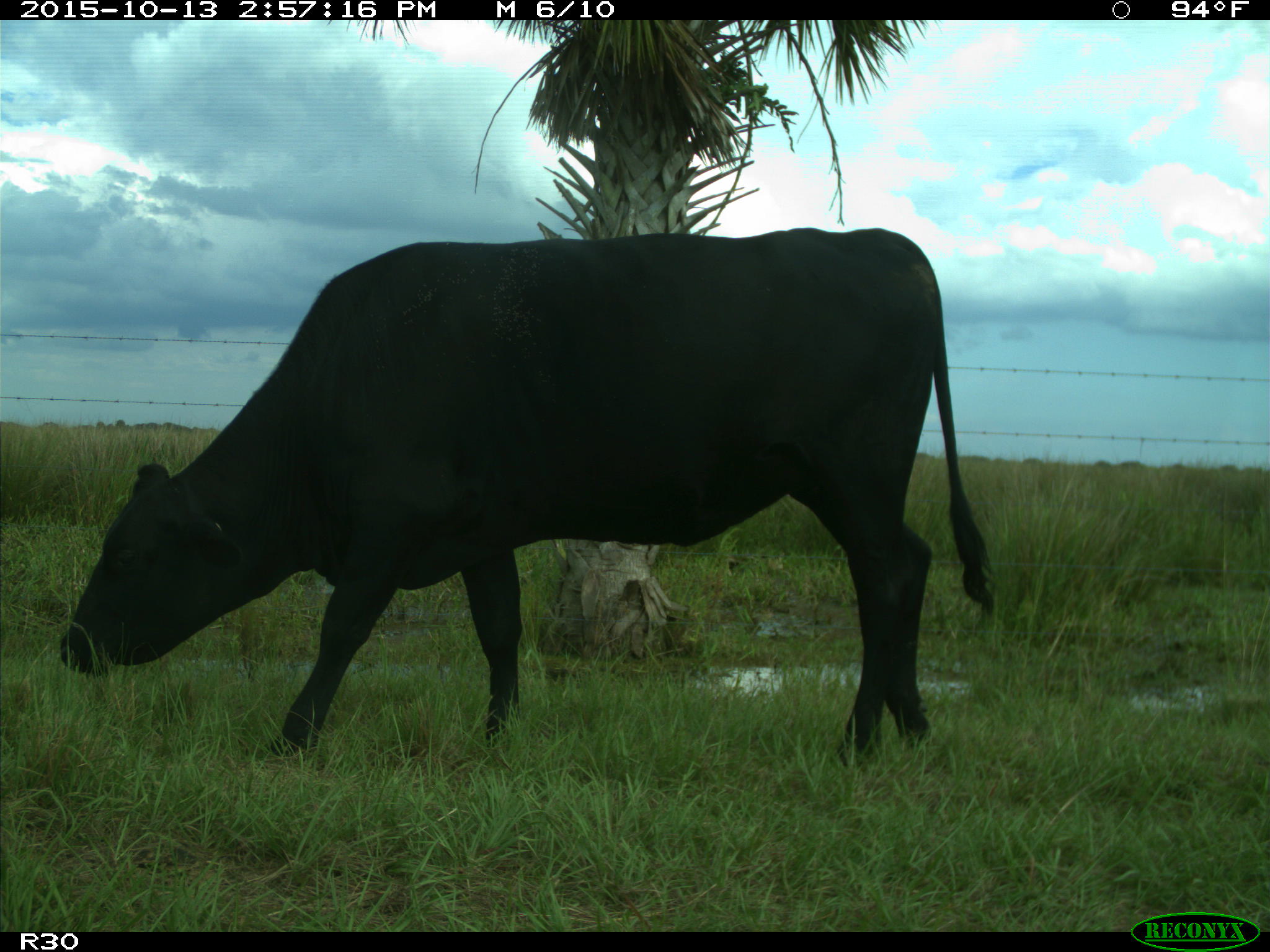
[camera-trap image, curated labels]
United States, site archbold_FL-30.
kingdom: Animalia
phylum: Chordata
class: Mammalia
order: Artiodactyla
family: Bovidae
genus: Bos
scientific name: Bos taurus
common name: domestic cow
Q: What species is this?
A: Bos taurus (domestic cow).